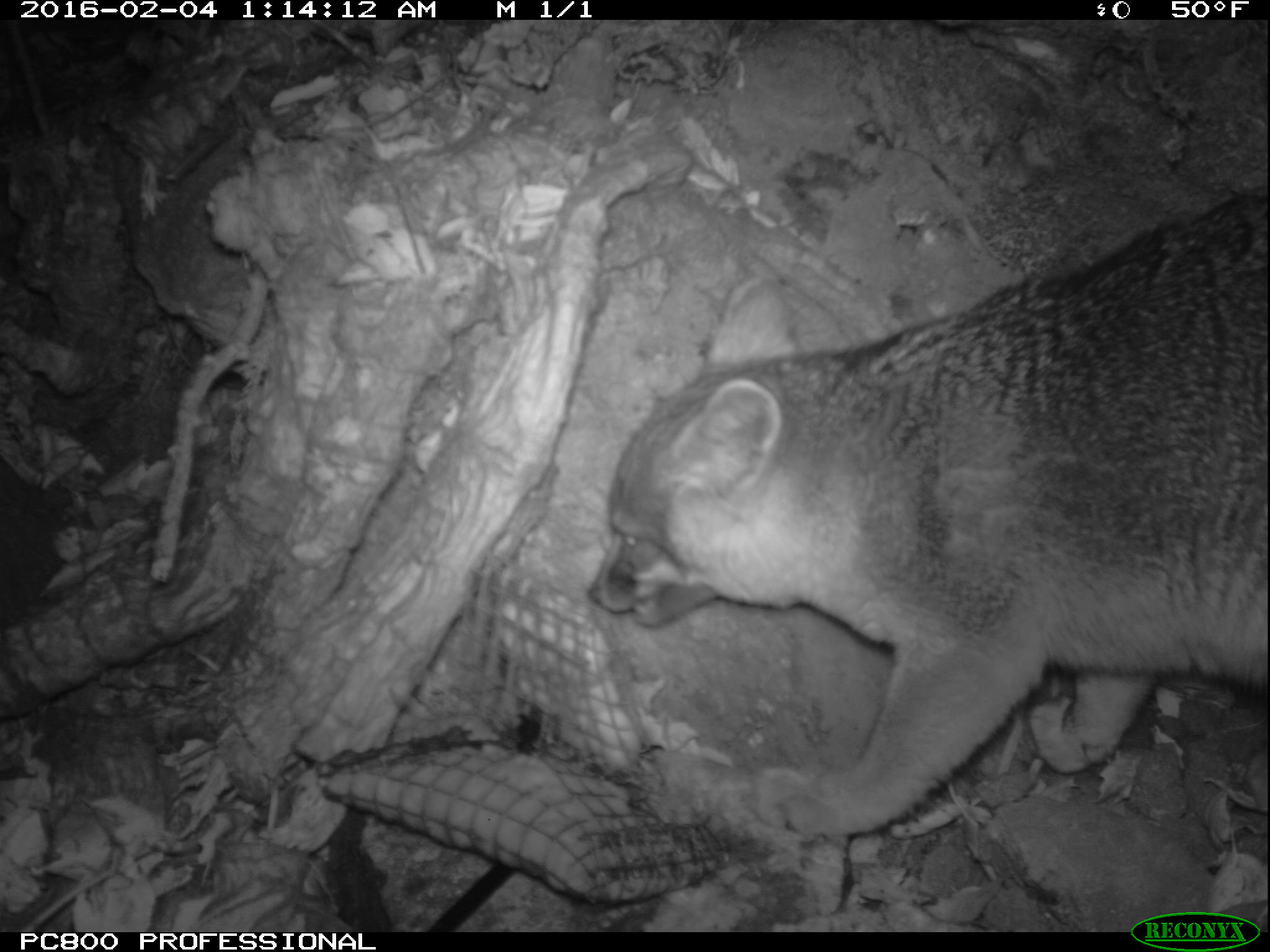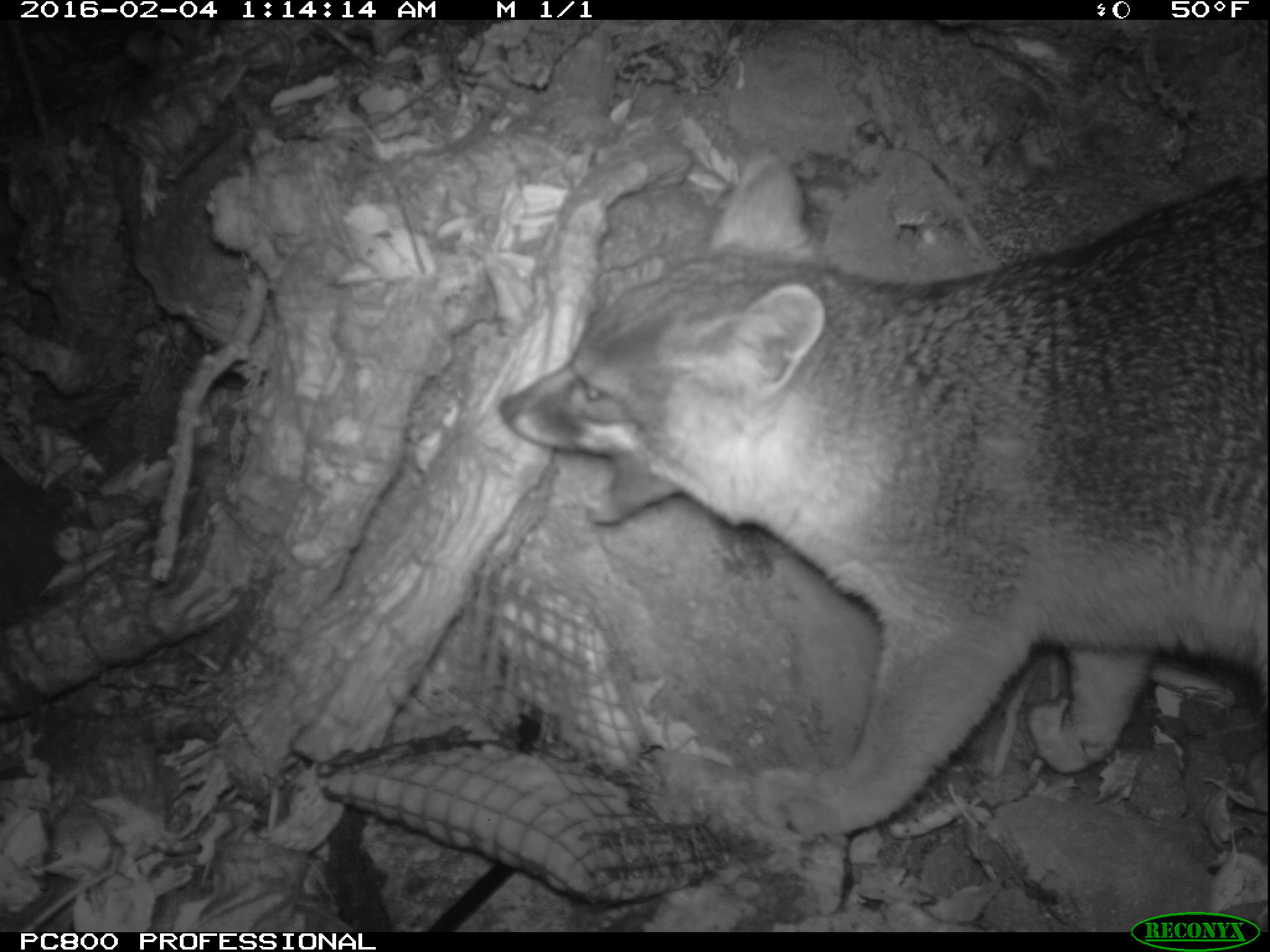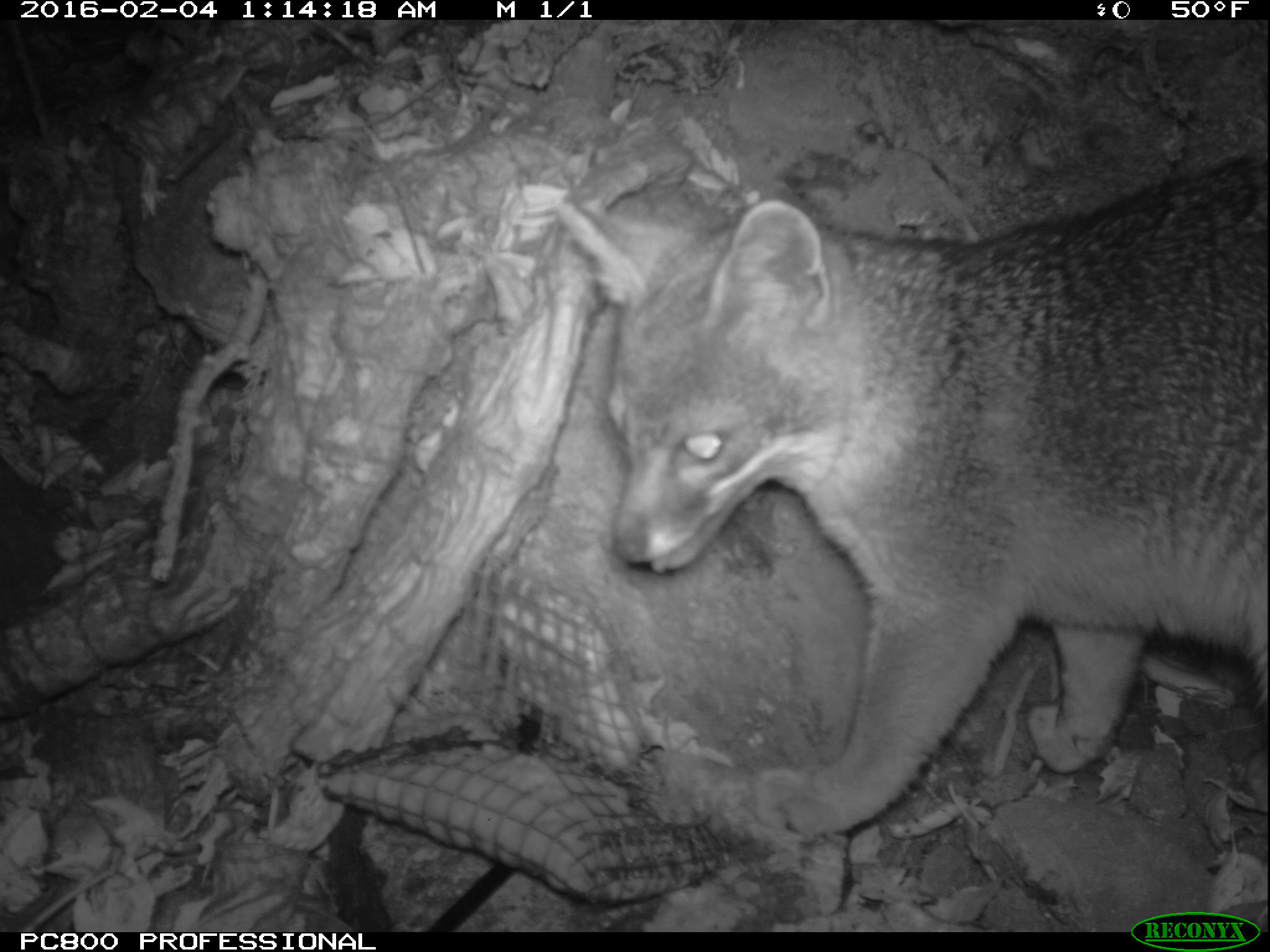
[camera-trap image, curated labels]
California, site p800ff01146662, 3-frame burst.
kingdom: Animalia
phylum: Chordata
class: Mammalia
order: Carnivora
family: Canidae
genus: Urocyon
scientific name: Urocyon littoralis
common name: island fox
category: fox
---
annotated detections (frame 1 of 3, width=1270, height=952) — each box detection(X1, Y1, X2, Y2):
fox: detection(586, 182, 1269, 841)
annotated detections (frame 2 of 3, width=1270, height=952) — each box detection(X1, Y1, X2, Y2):
fox: detection(496, 177, 1269, 838)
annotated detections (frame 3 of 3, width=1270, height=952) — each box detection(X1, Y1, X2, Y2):
fox: detection(556, 151, 1269, 840)